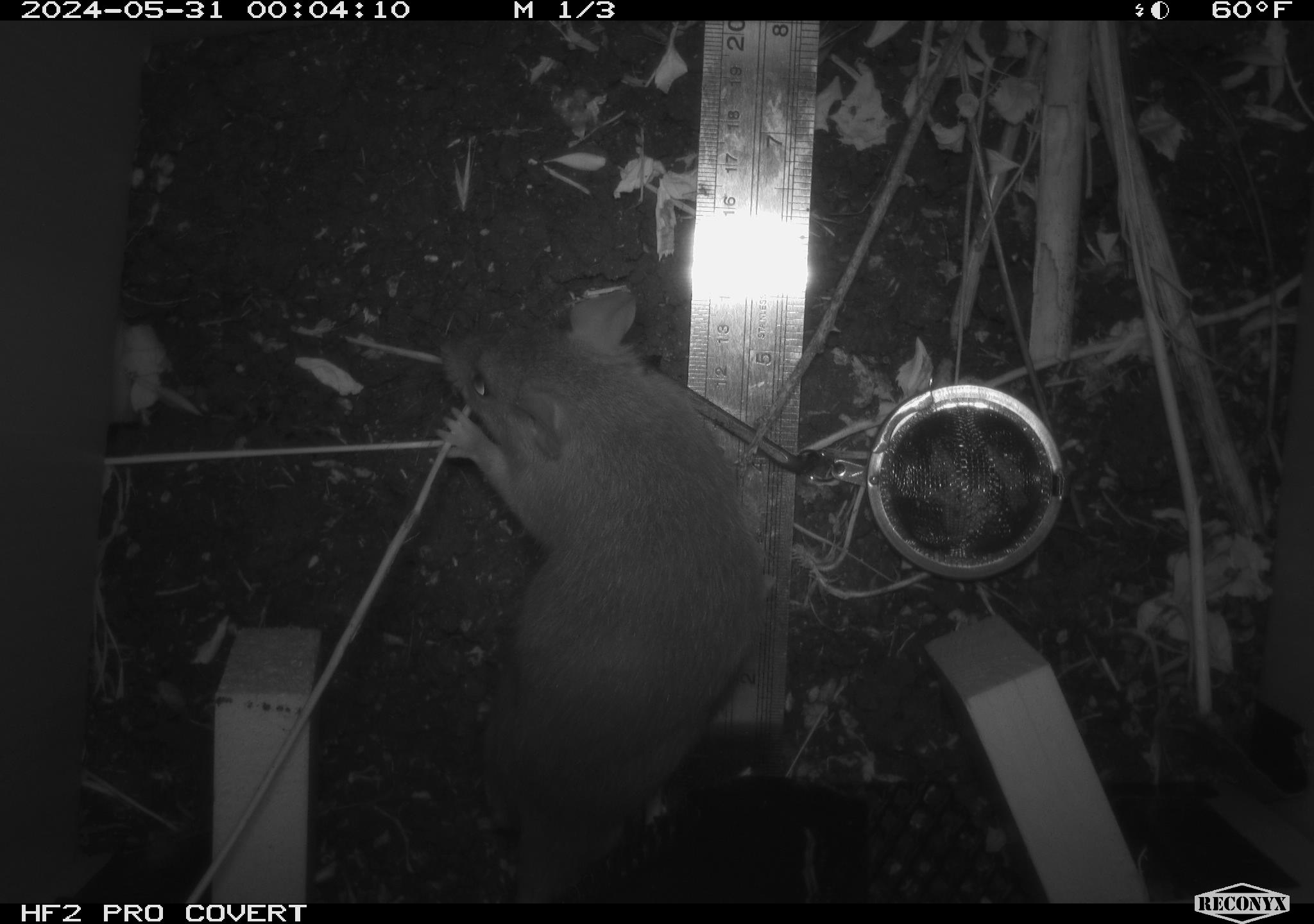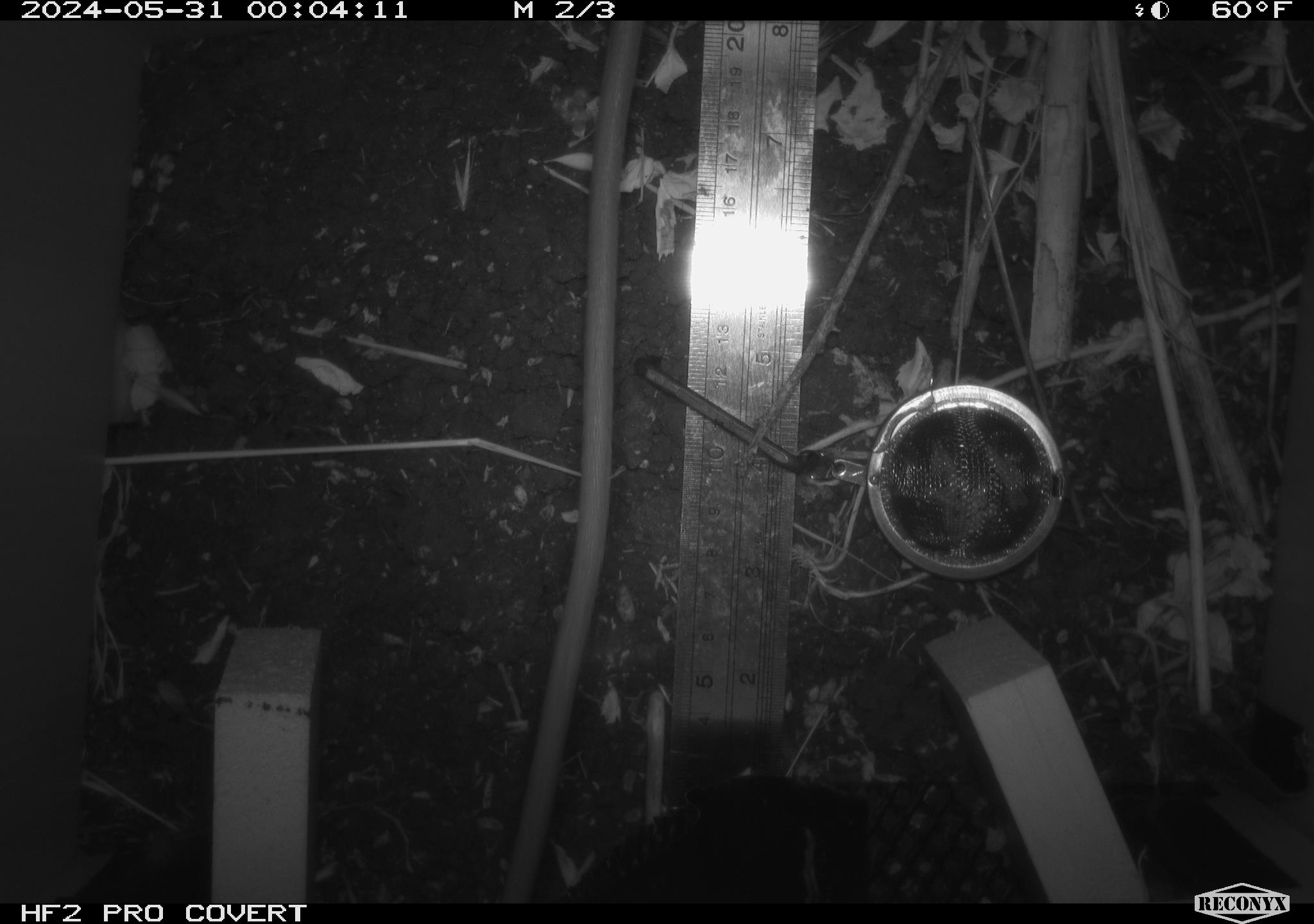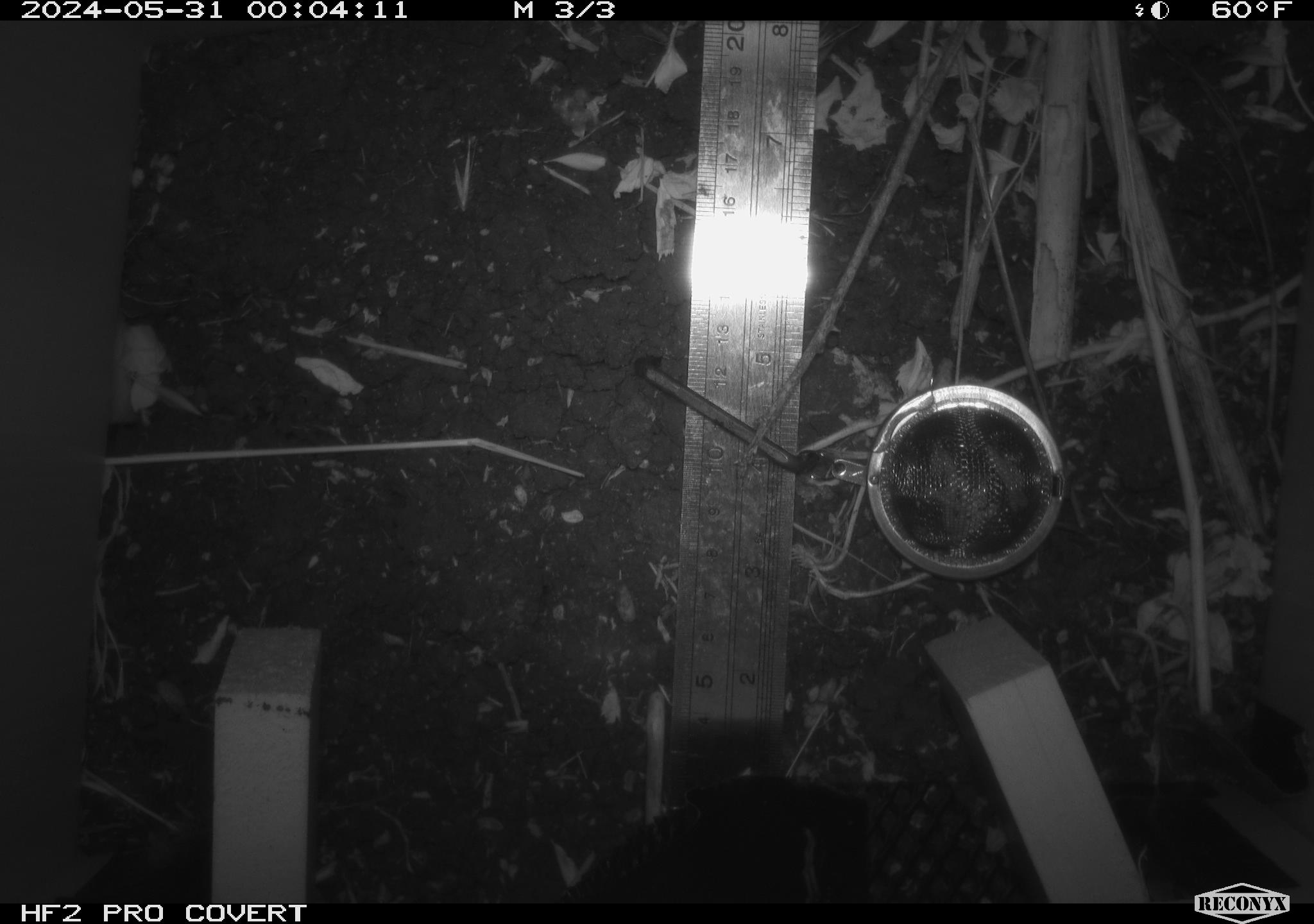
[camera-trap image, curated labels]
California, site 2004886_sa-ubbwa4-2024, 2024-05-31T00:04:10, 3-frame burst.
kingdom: Animalia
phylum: Chordata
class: Mammalia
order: Rodentia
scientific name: Rodentia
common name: woodrat or rat or mouse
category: woodrat or rat or mouse species